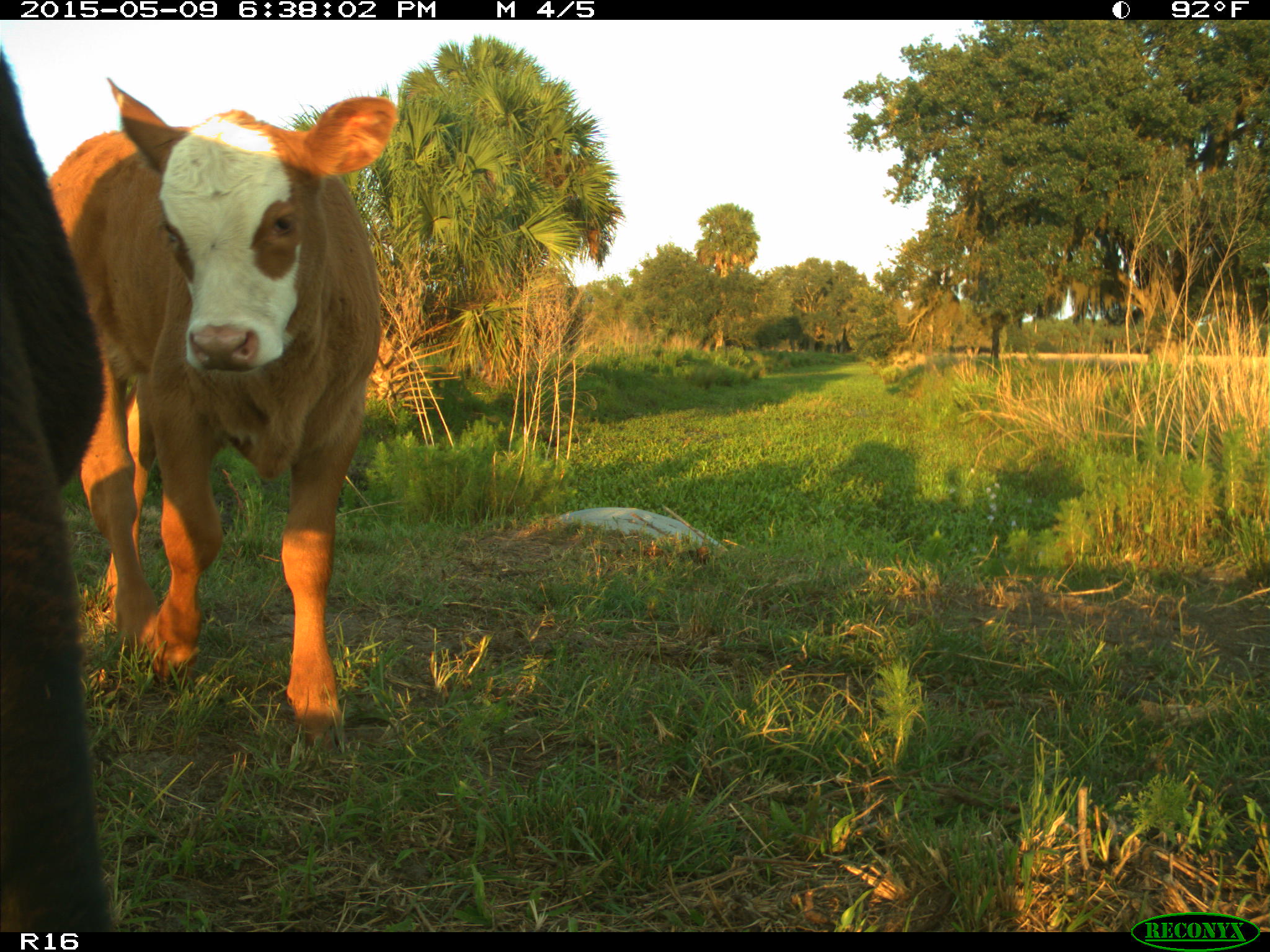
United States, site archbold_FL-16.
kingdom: Animalia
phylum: Chordata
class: Mammalia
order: Artiodactyla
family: Bovidae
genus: Bos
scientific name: Bos taurus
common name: domestic cow